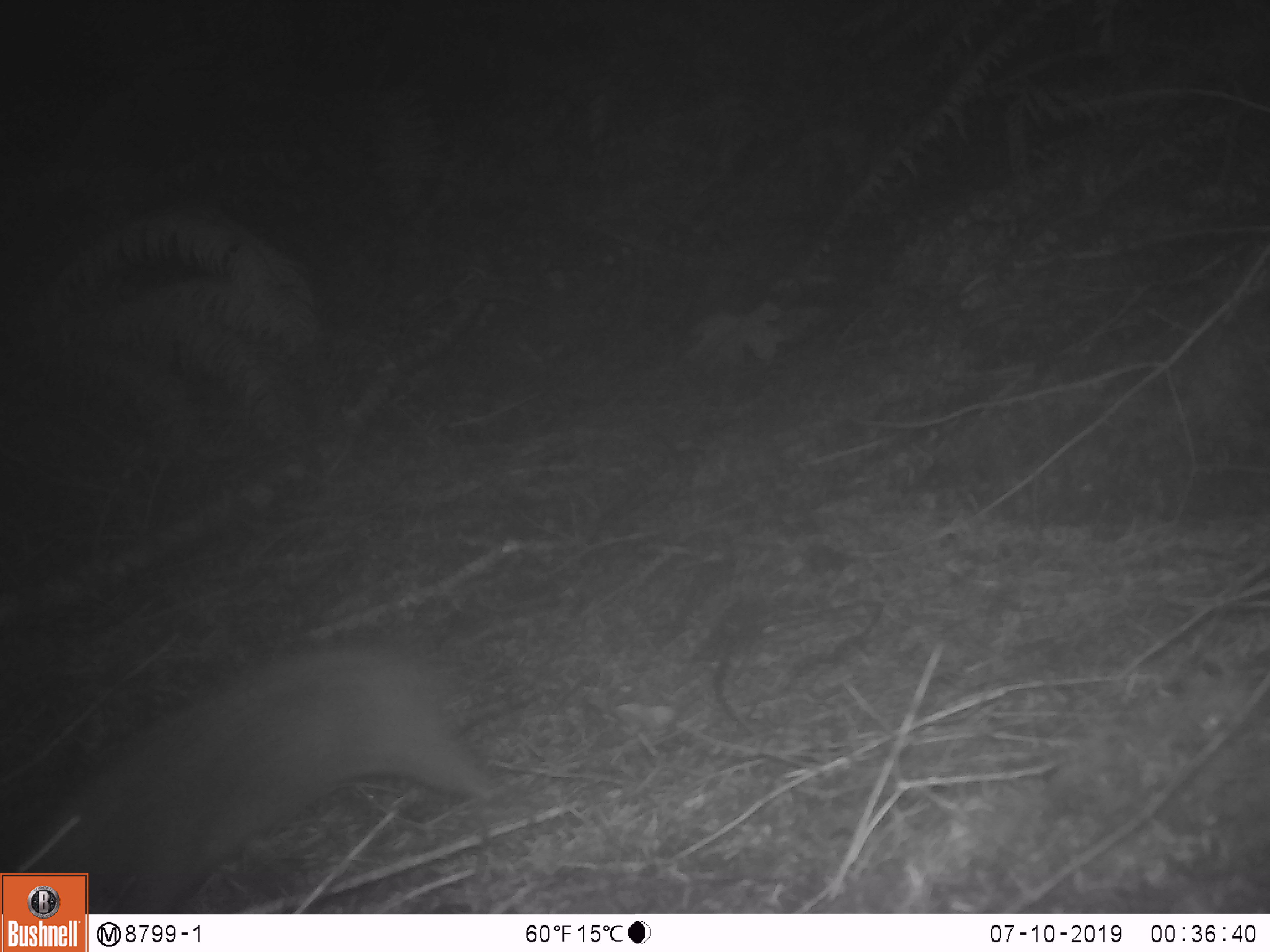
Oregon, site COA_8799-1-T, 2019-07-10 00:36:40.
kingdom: Animalia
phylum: Chordata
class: Mammalia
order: Rodentia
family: Aplodontiidae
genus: Aplodontia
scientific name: Aplodontia rufa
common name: mountain beaver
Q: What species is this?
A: Mountain beaver (Aplodontia rufa).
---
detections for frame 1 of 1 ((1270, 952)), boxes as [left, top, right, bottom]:
mountain beaver: [45, 642, 491, 868]